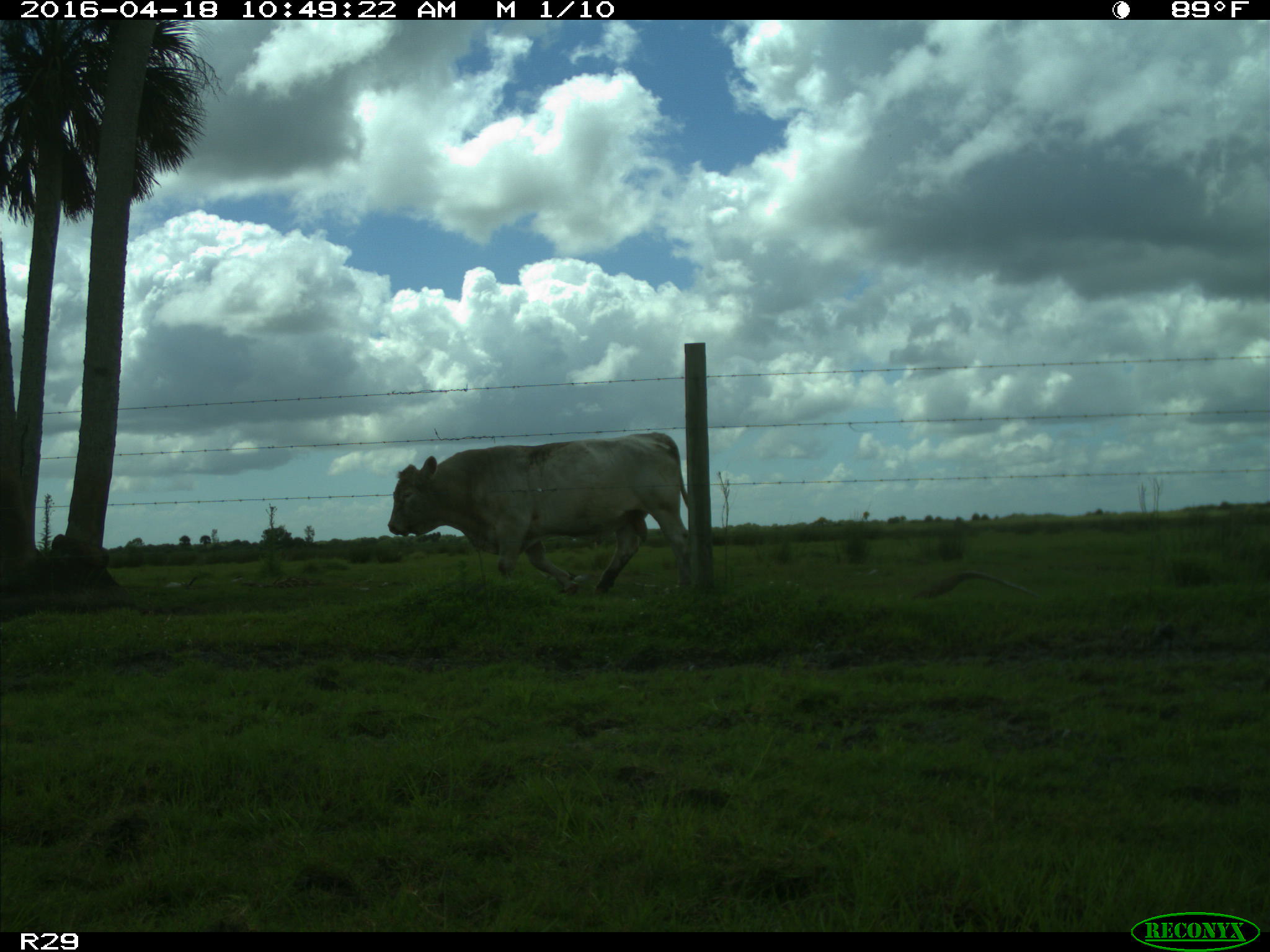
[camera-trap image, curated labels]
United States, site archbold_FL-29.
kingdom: Animalia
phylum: Chordata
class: Mammalia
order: Artiodactyla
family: Bovidae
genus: Bos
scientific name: Bos taurus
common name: domestic cow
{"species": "Bos taurus (domestic cow)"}